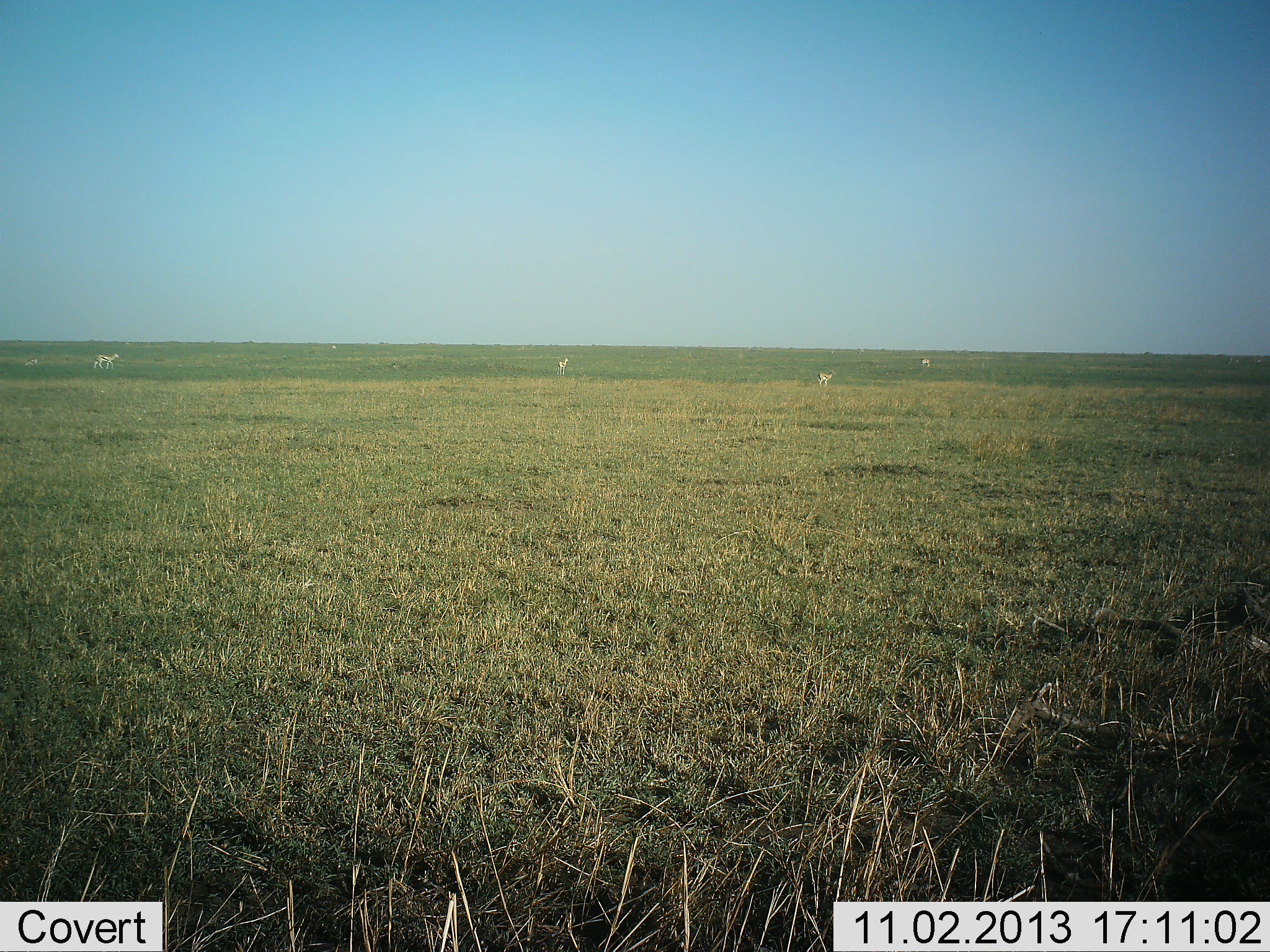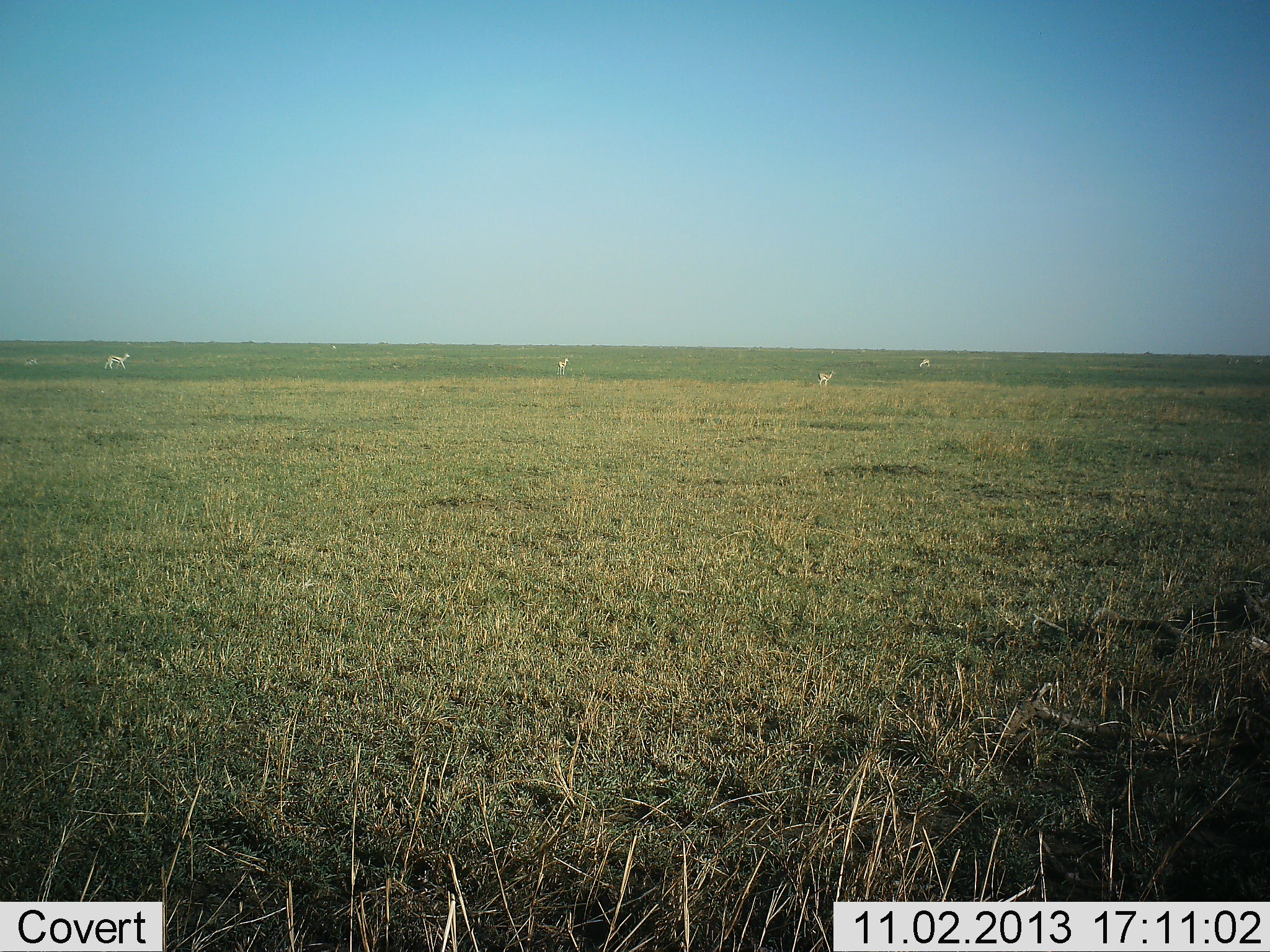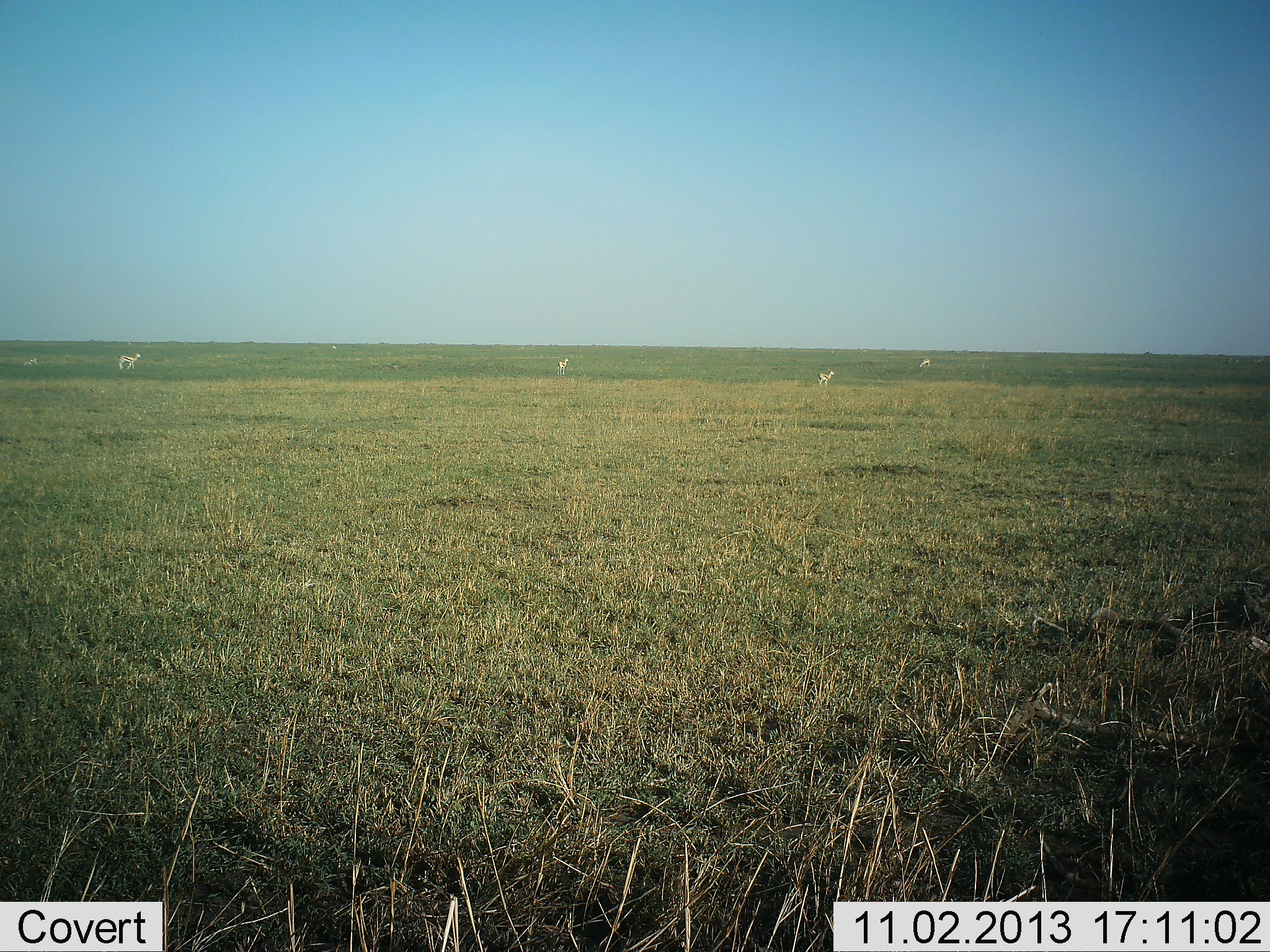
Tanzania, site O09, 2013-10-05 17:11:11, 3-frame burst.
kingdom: Animalia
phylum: Chordata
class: Mammalia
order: Artiodactyla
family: Bovidae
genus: Nanger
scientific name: Nanger granti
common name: grant's gazelle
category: gazellegrants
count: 4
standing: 62%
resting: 0%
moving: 88%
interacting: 0%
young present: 0%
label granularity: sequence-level